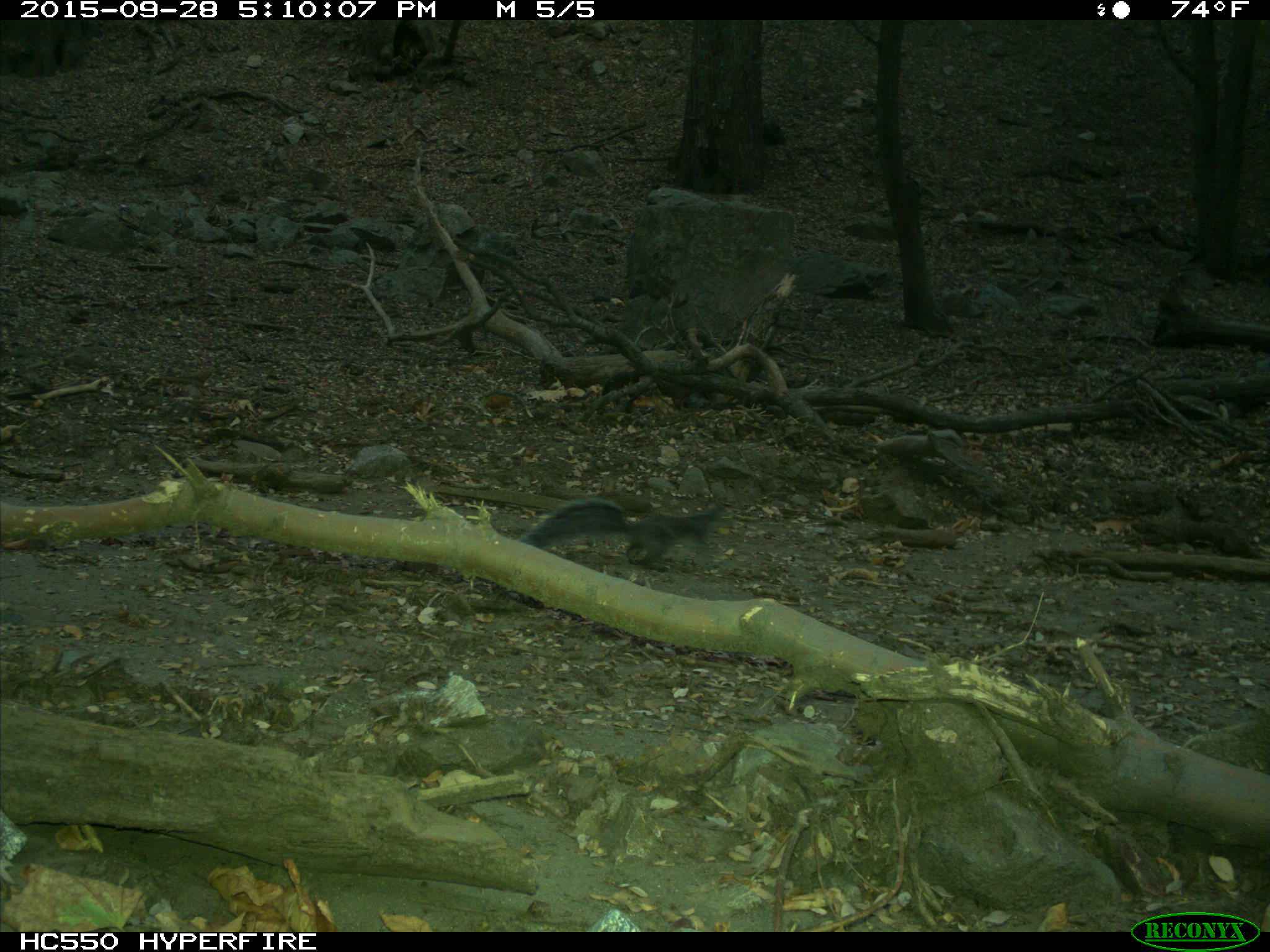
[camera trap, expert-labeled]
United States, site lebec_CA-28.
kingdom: Animalia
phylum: Chordata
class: Mammalia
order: Rodentia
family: Sciuridae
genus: Sciurus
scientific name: Sciurus carolinensis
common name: eastern gray squirrel